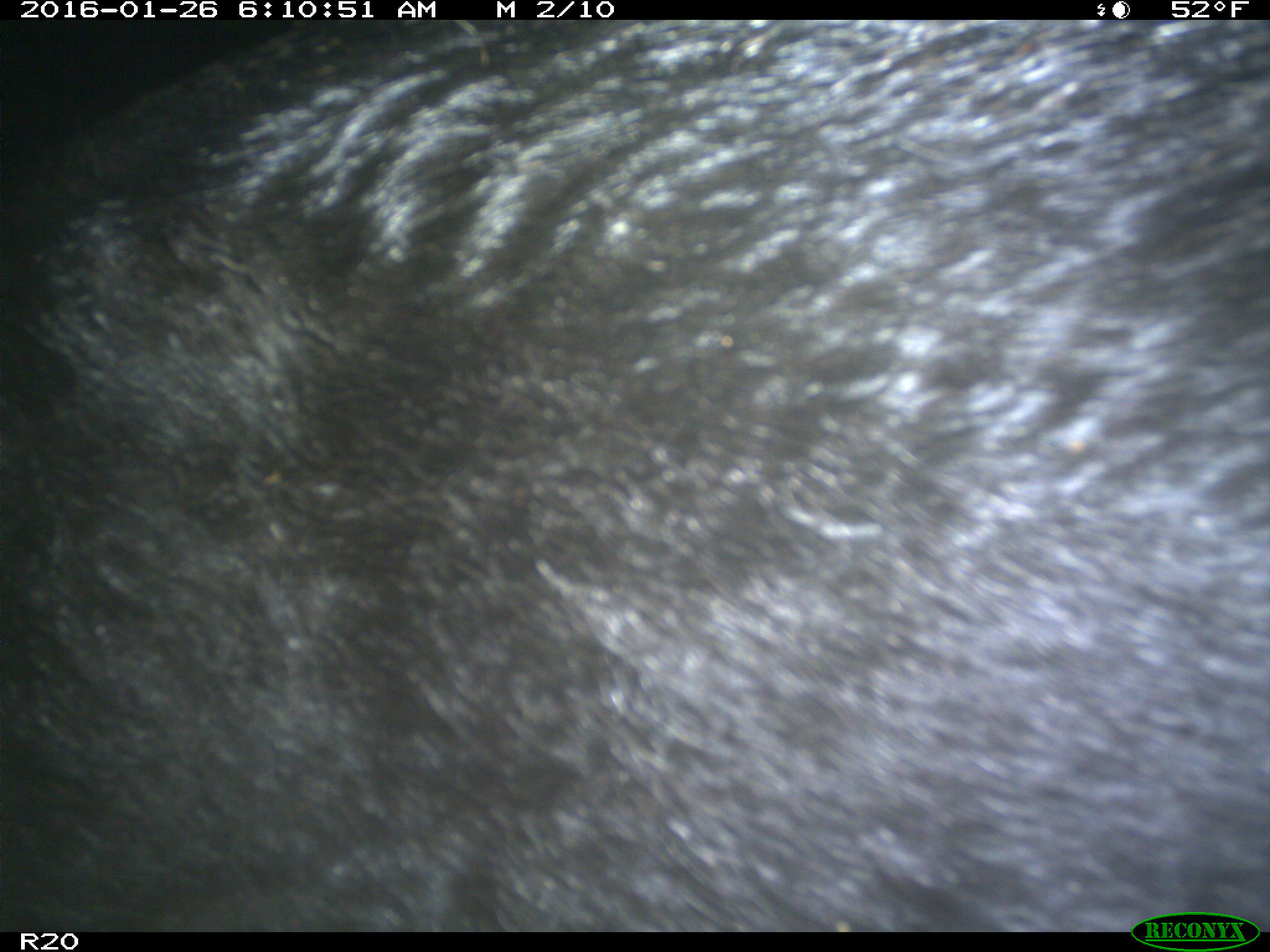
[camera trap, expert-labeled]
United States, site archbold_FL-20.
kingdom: Animalia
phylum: Chordata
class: Mammalia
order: Artiodactyla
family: Suidae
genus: Sus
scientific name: Sus scrofa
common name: wild boar